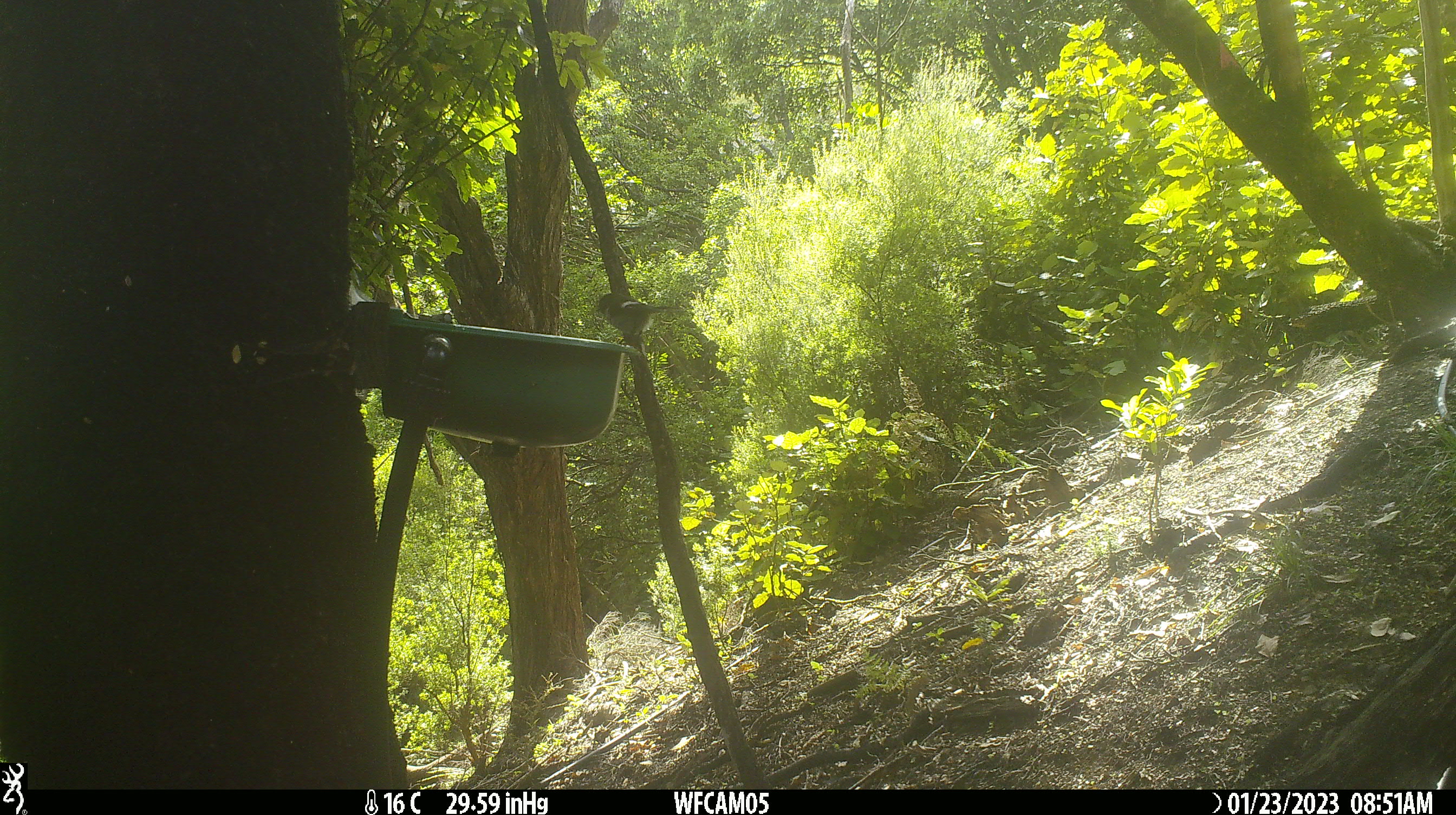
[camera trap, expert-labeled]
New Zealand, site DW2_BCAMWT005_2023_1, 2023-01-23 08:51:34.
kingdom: Animalia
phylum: Chordata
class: Aves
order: Passeriformes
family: Petroicidae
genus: Petroica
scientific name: Petroica macrocephala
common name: tomtit